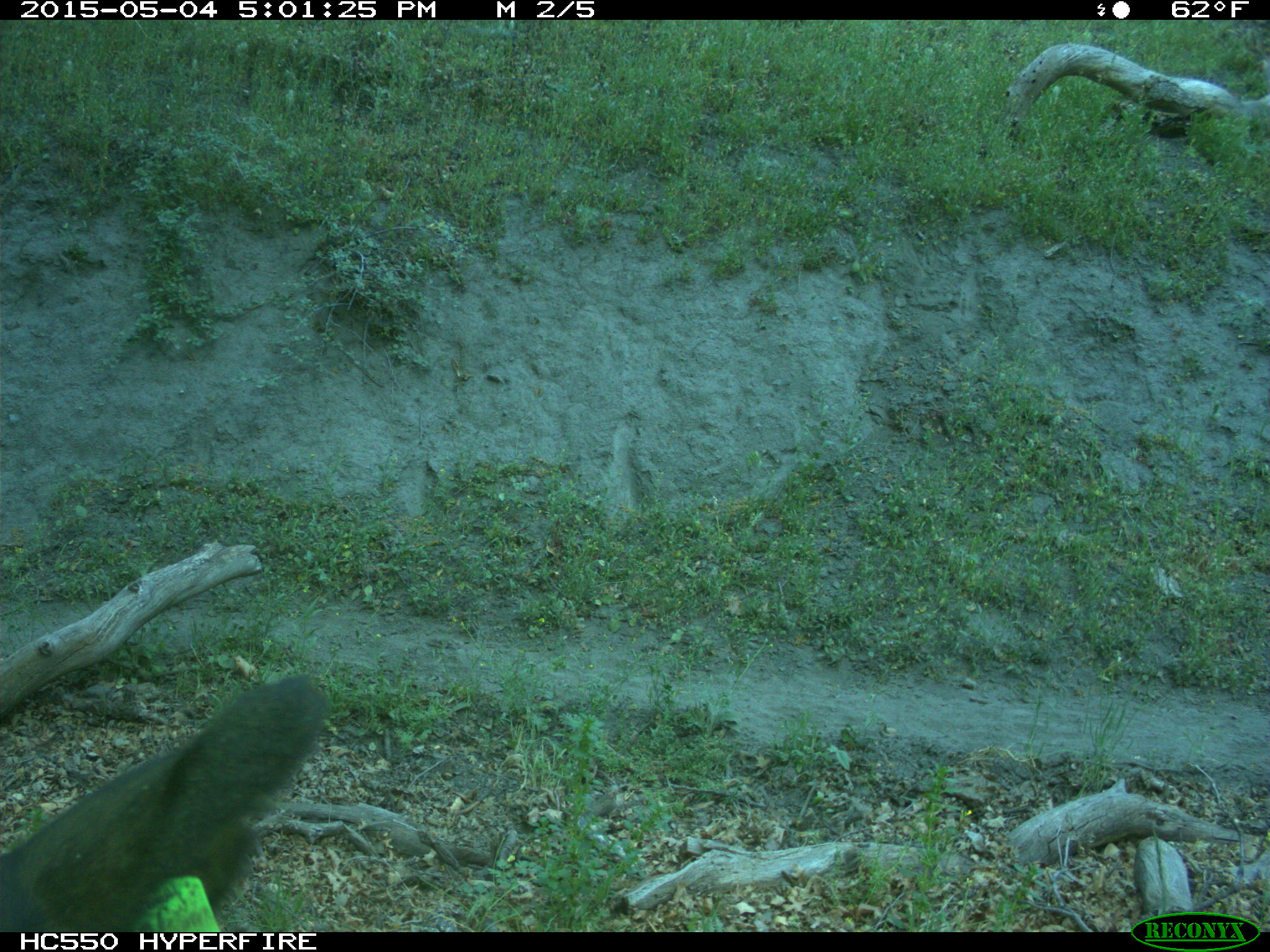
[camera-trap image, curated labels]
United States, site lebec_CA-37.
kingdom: Animalia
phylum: Chordata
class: Mammalia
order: Artiodactyla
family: Bovidae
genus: Bos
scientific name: Bos taurus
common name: domestic cow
Bos taurus (domestic cow).